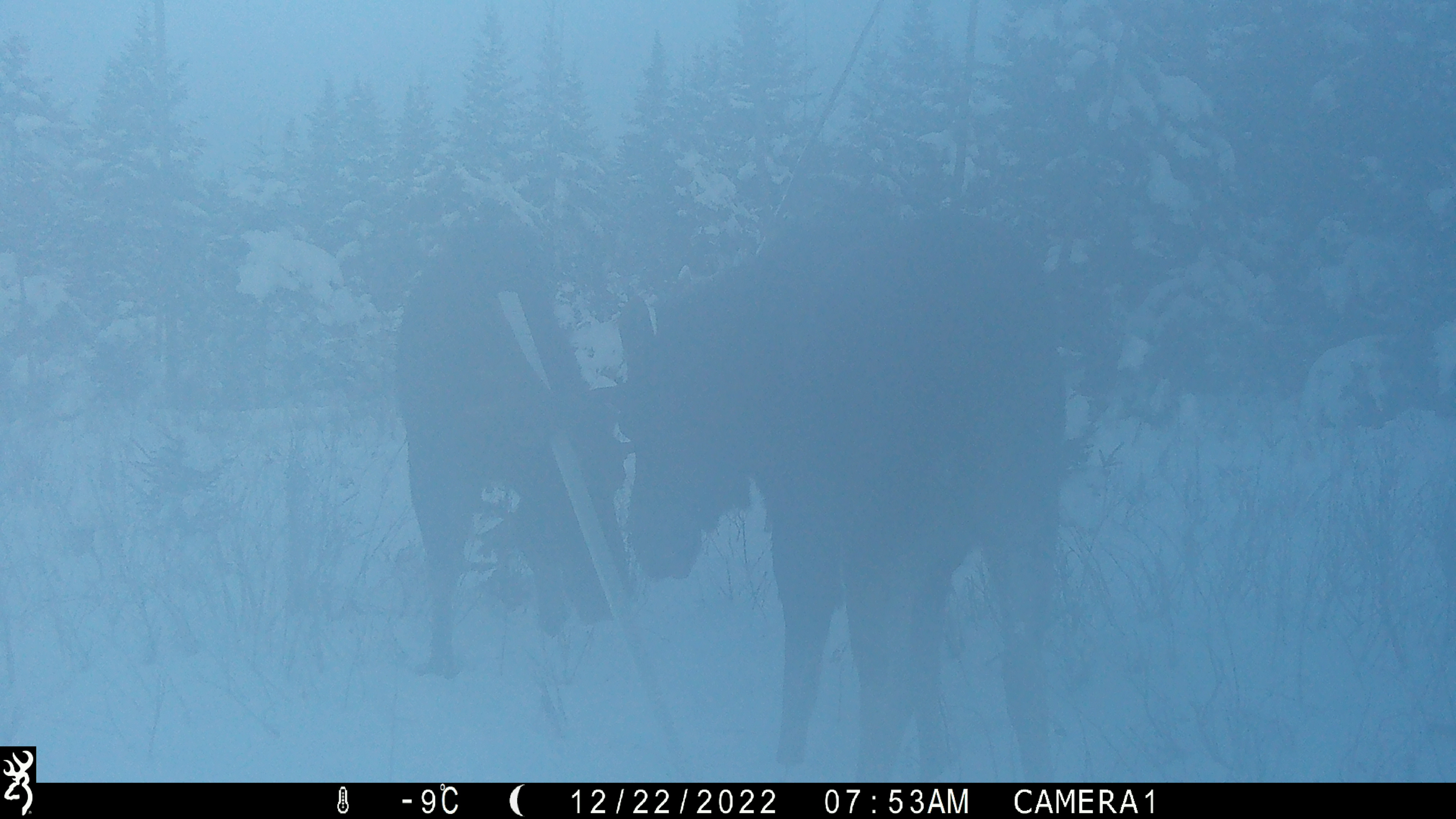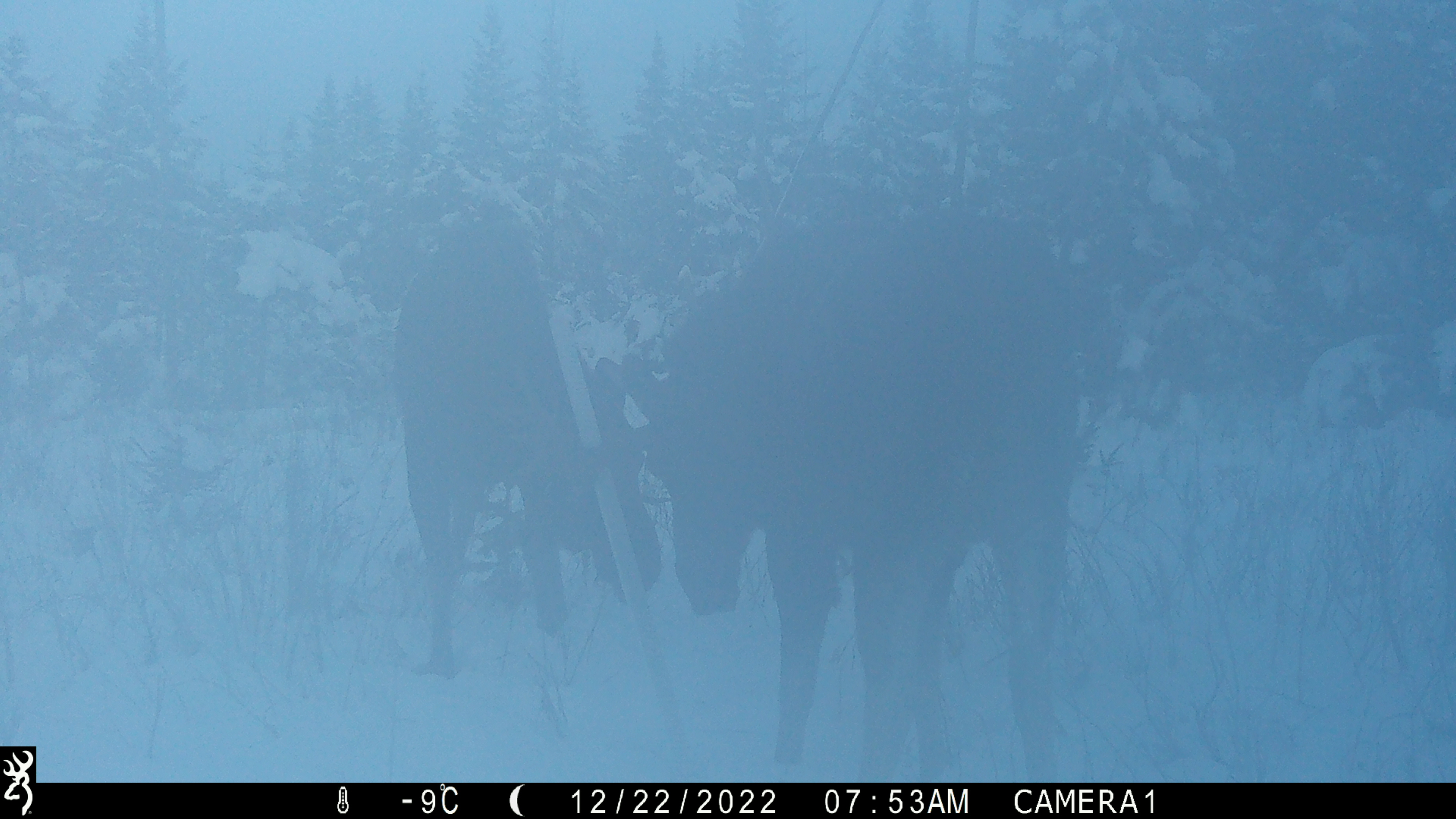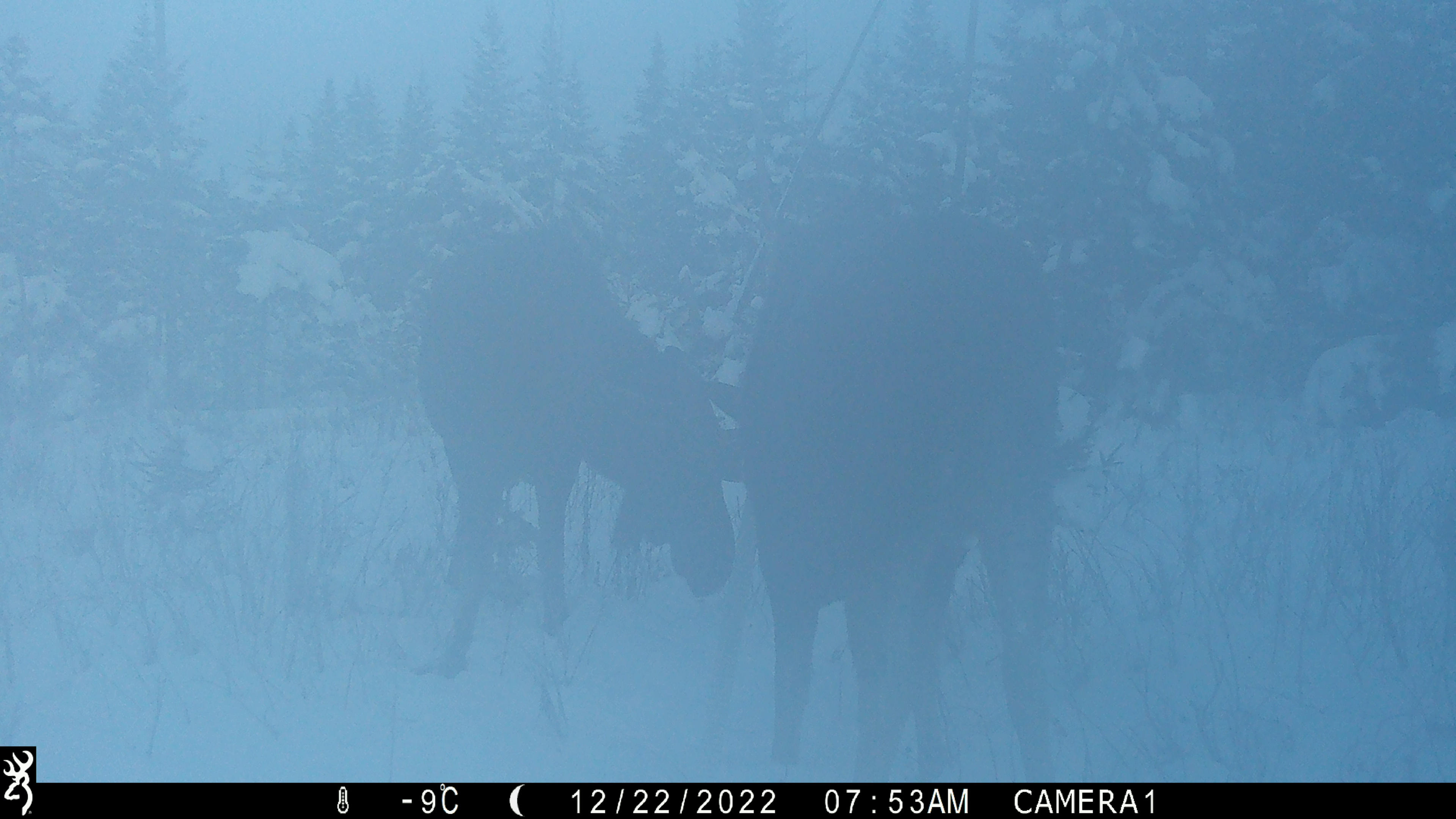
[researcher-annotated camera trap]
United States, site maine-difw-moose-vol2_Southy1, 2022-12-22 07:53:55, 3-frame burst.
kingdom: Animalia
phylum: Chordata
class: Mammalia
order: Artiodactyla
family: Cervidae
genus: Alces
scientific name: Alces alces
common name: moose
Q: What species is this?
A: Moose (Alces alces).